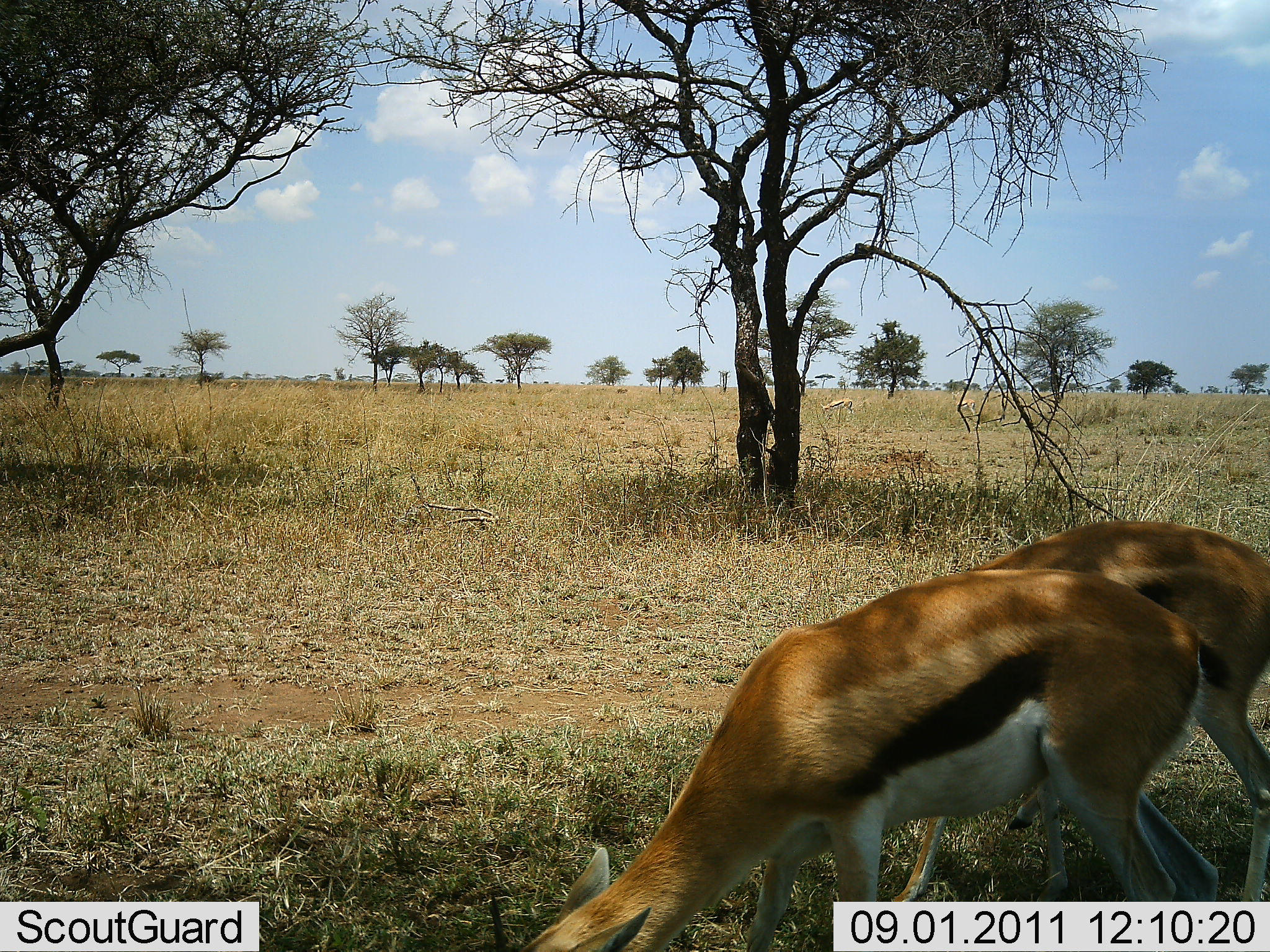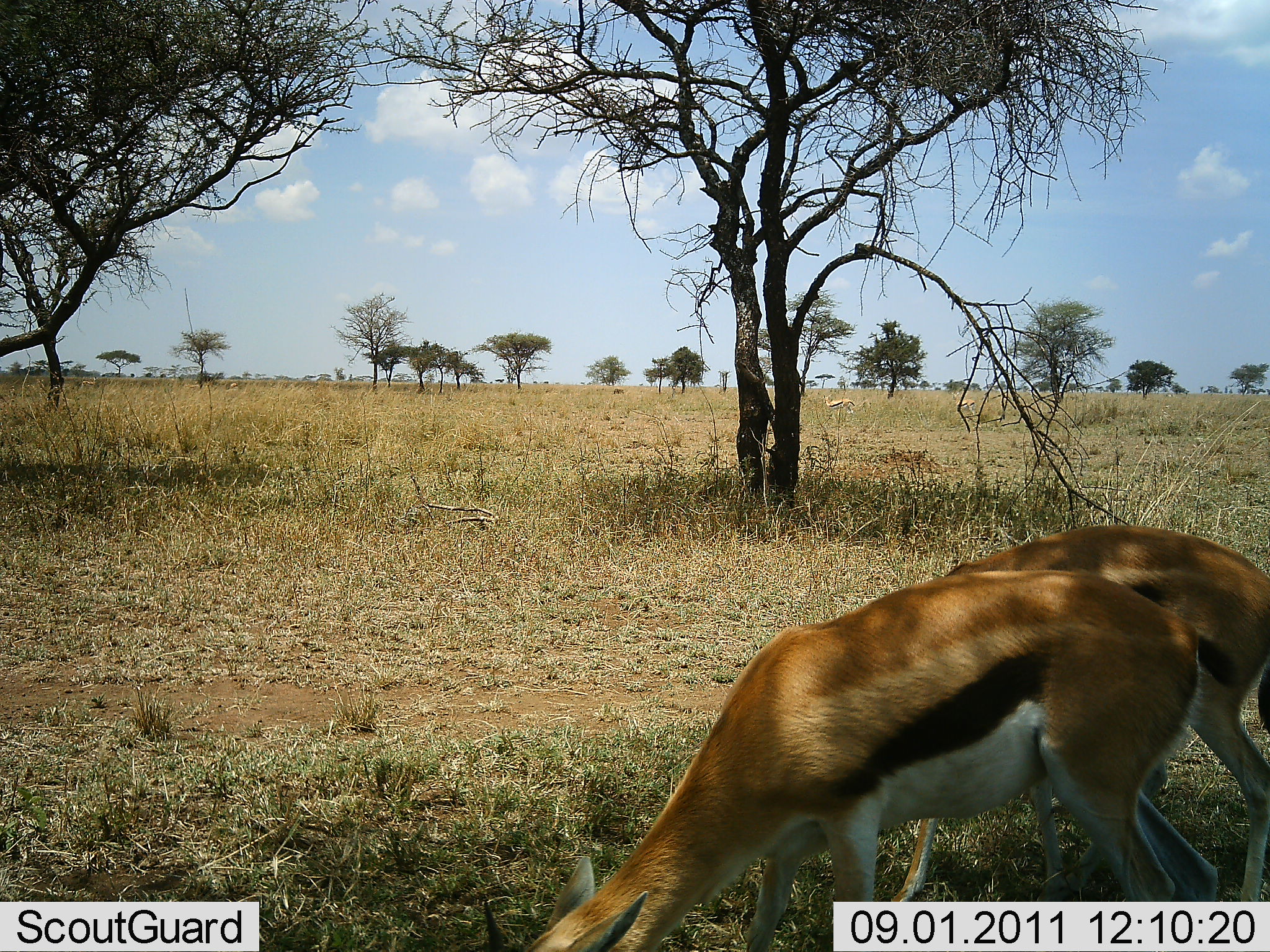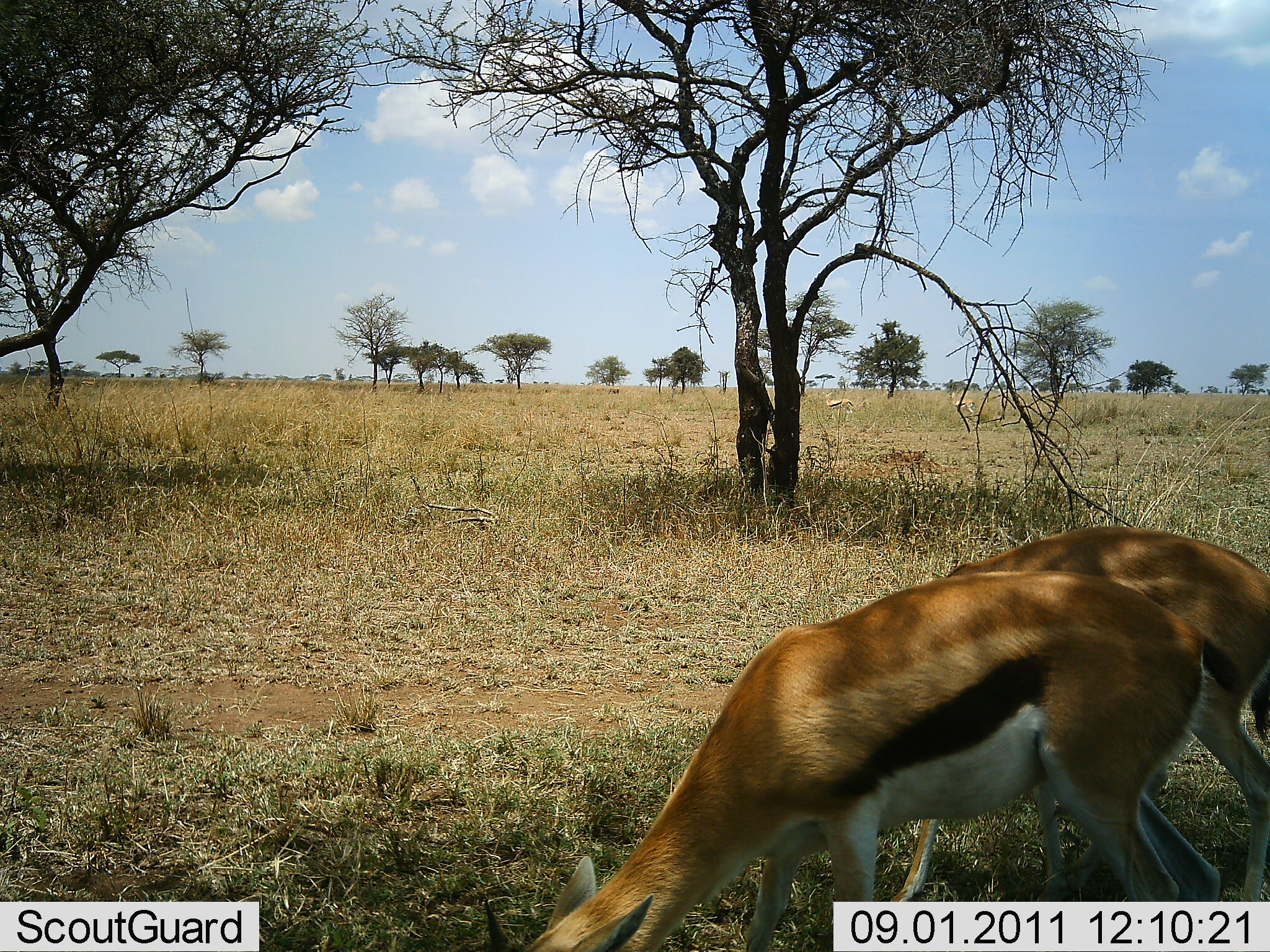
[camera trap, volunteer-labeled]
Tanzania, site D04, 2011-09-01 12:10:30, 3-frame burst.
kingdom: Animalia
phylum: Chordata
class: Mammalia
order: Artiodactyla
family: Bovidae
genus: Eudorcas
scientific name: Eudorcas thomsonii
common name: thomson's gazelle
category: gazellethomsons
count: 2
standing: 19%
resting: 0%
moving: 19%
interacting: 0%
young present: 0%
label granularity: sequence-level